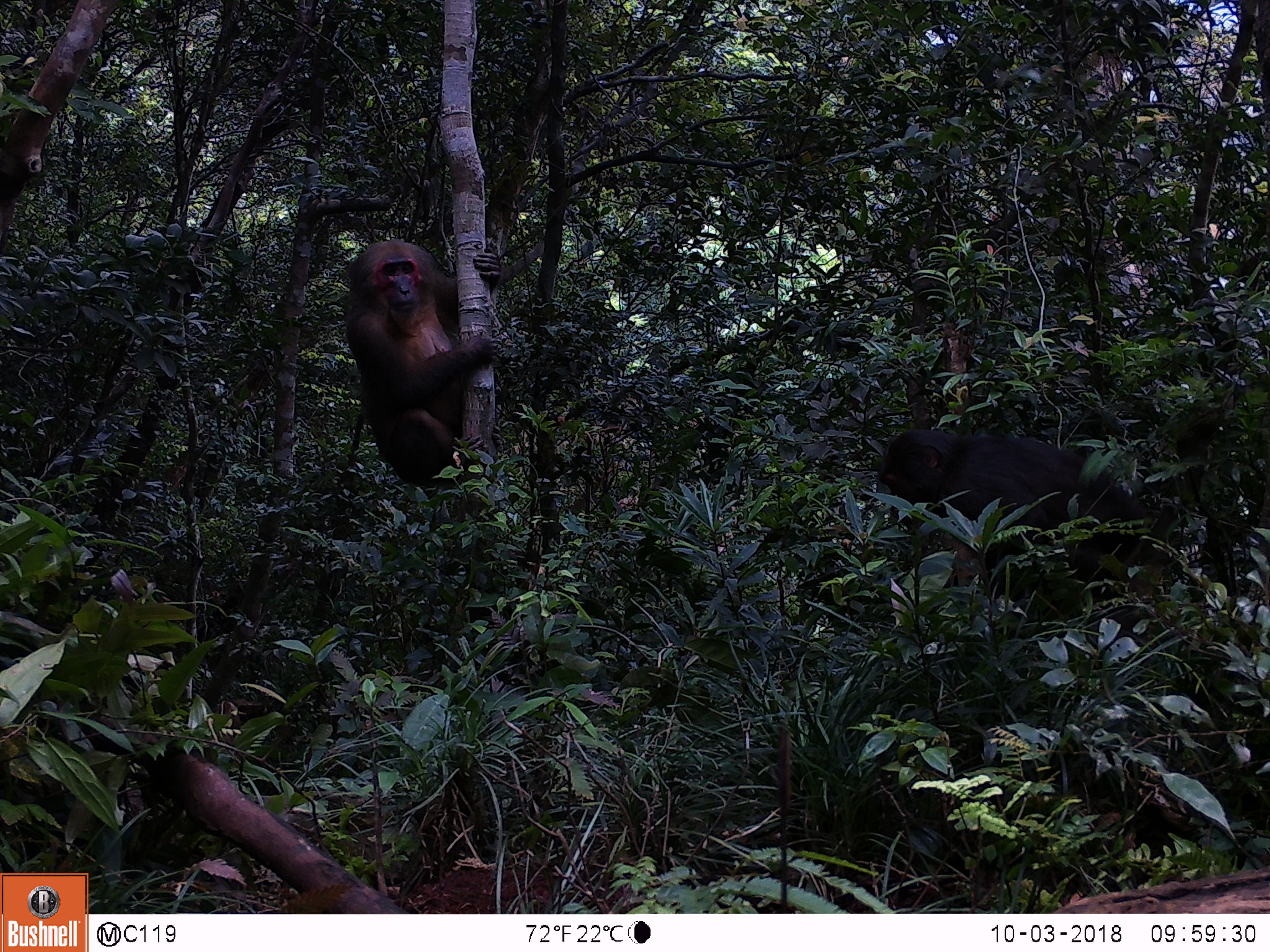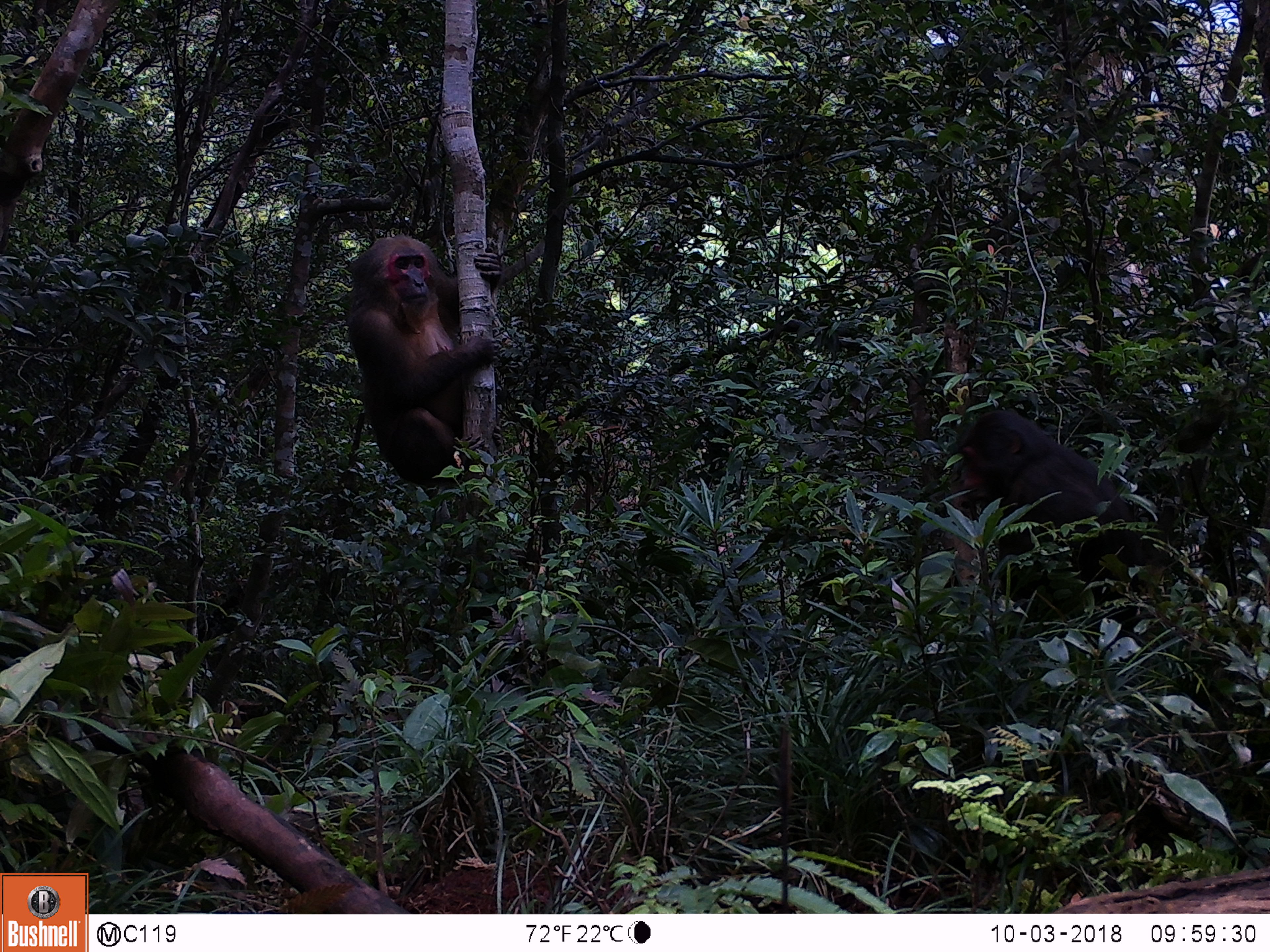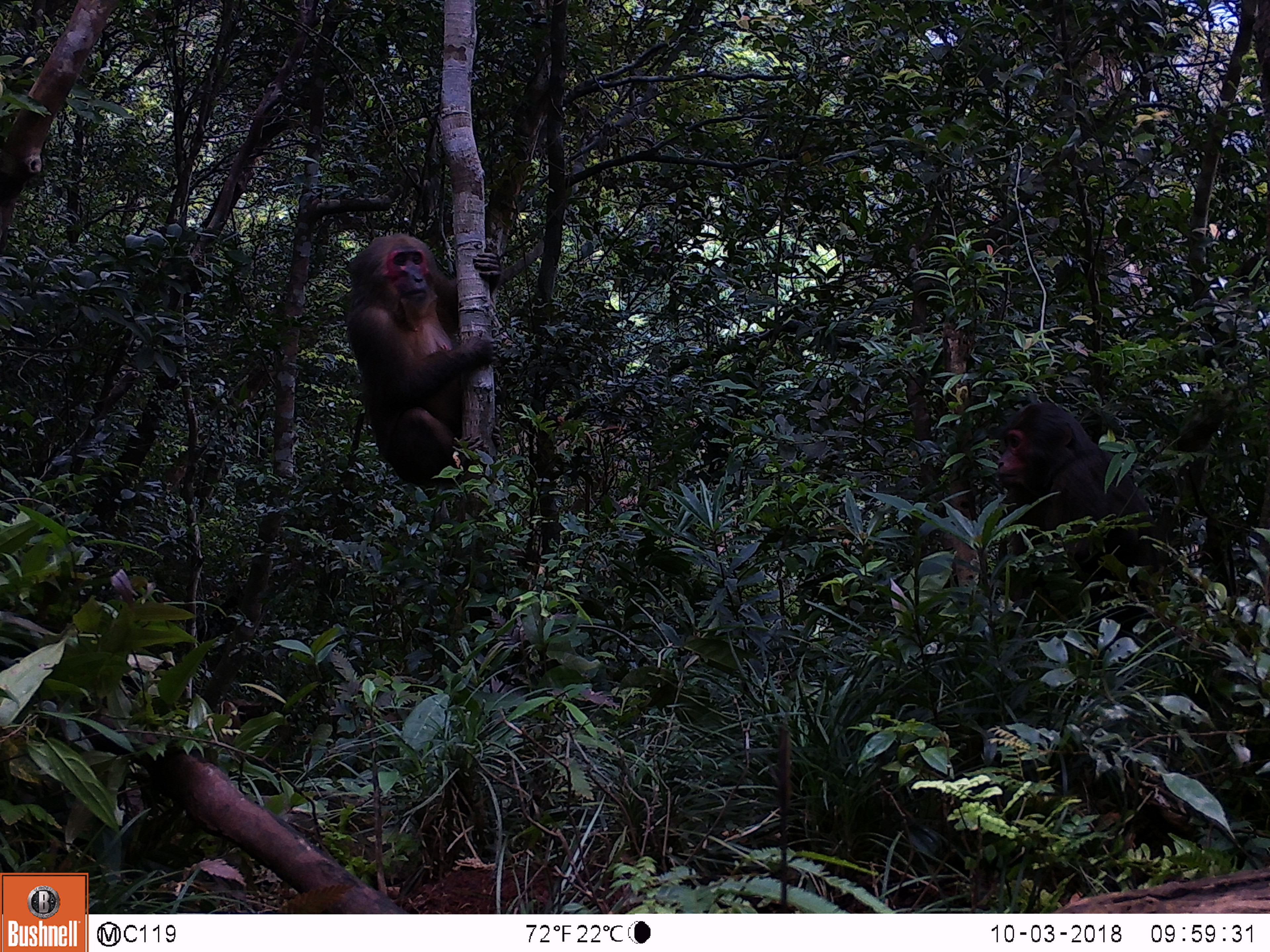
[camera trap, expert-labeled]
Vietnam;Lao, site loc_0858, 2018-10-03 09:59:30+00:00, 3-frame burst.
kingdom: Animalia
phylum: Chordata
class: Mammalia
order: Primates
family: Cercopithecidae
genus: Macaca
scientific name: Macaca arctoides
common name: stump-tailed macaque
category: stump tailed macaque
Stump tailed macaque (stump-tailed macaque) (Macaca arctoides). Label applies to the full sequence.